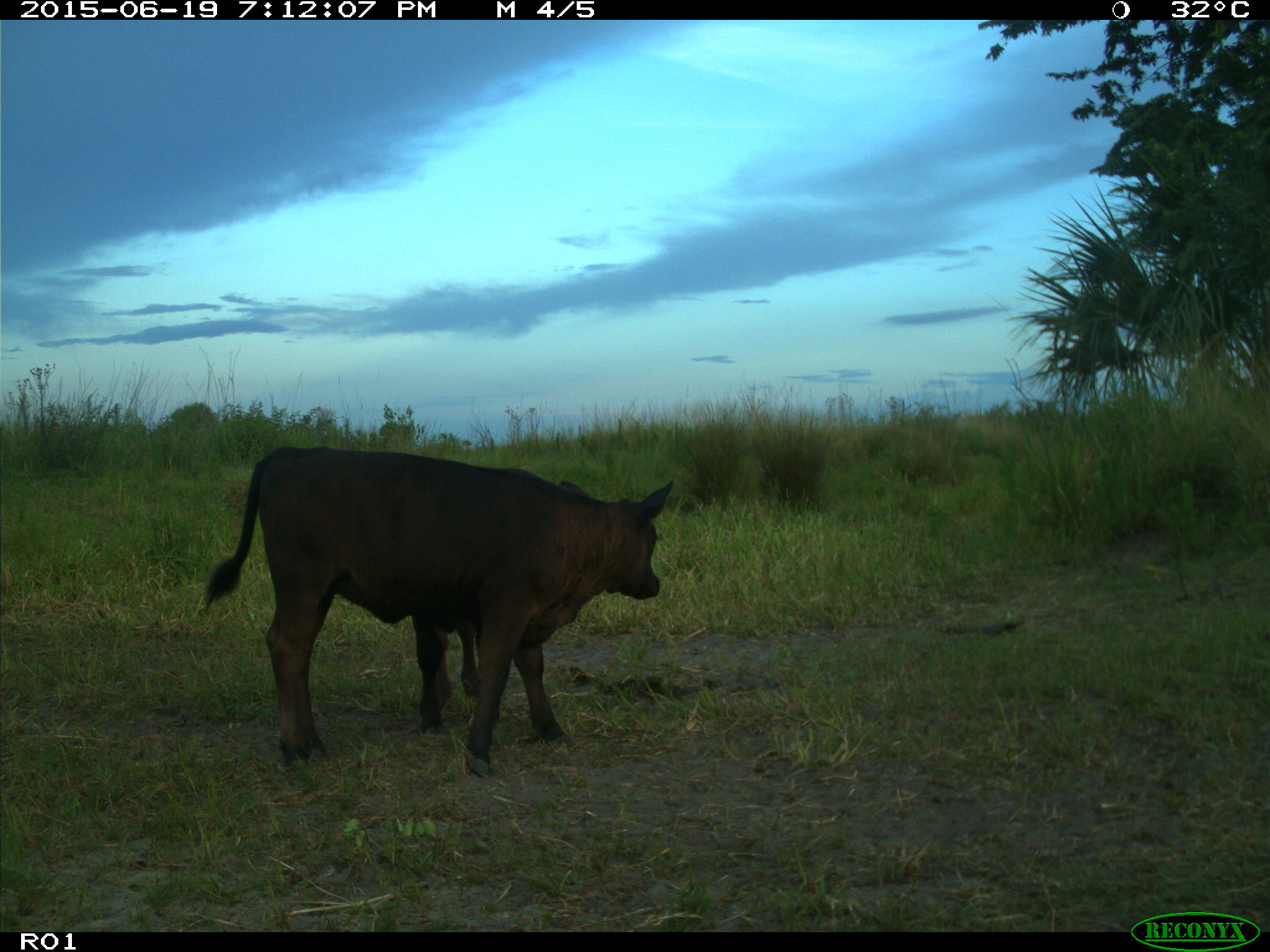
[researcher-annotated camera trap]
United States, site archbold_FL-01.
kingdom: Animalia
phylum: Chordata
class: Mammalia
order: Artiodactyla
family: Bovidae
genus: Bos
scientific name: Bos taurus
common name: domestic cow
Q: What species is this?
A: Bos taurus (domestic cow).